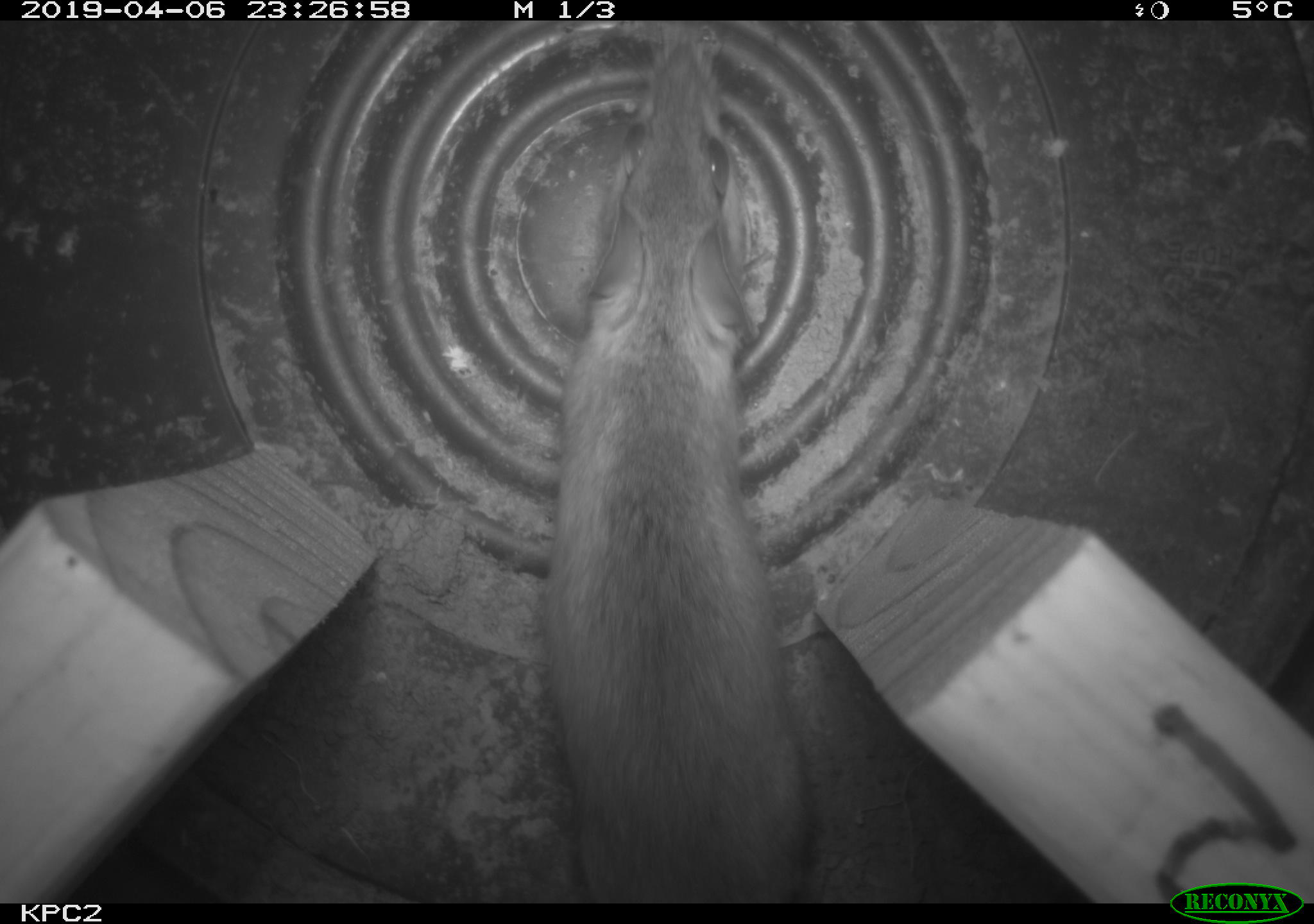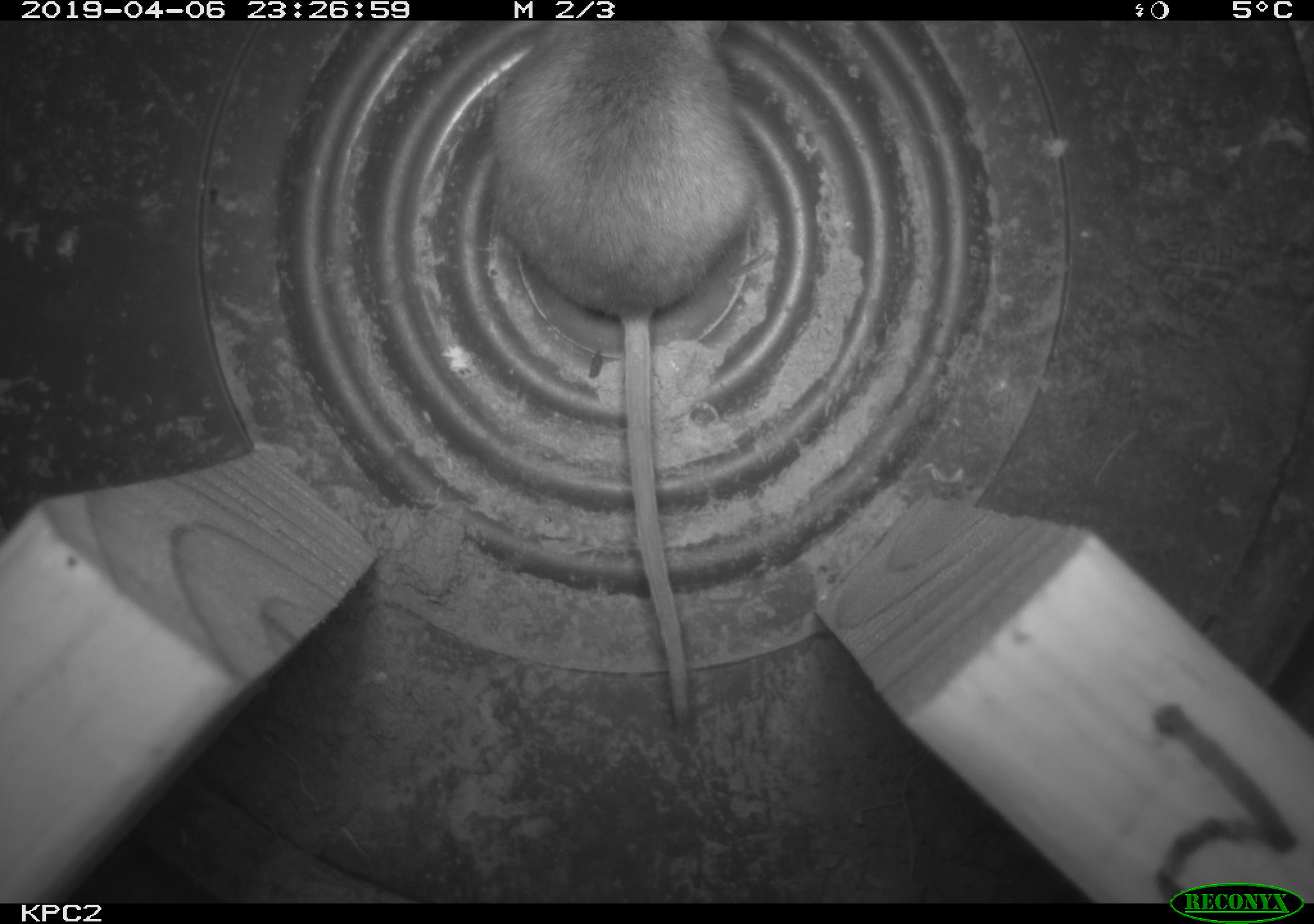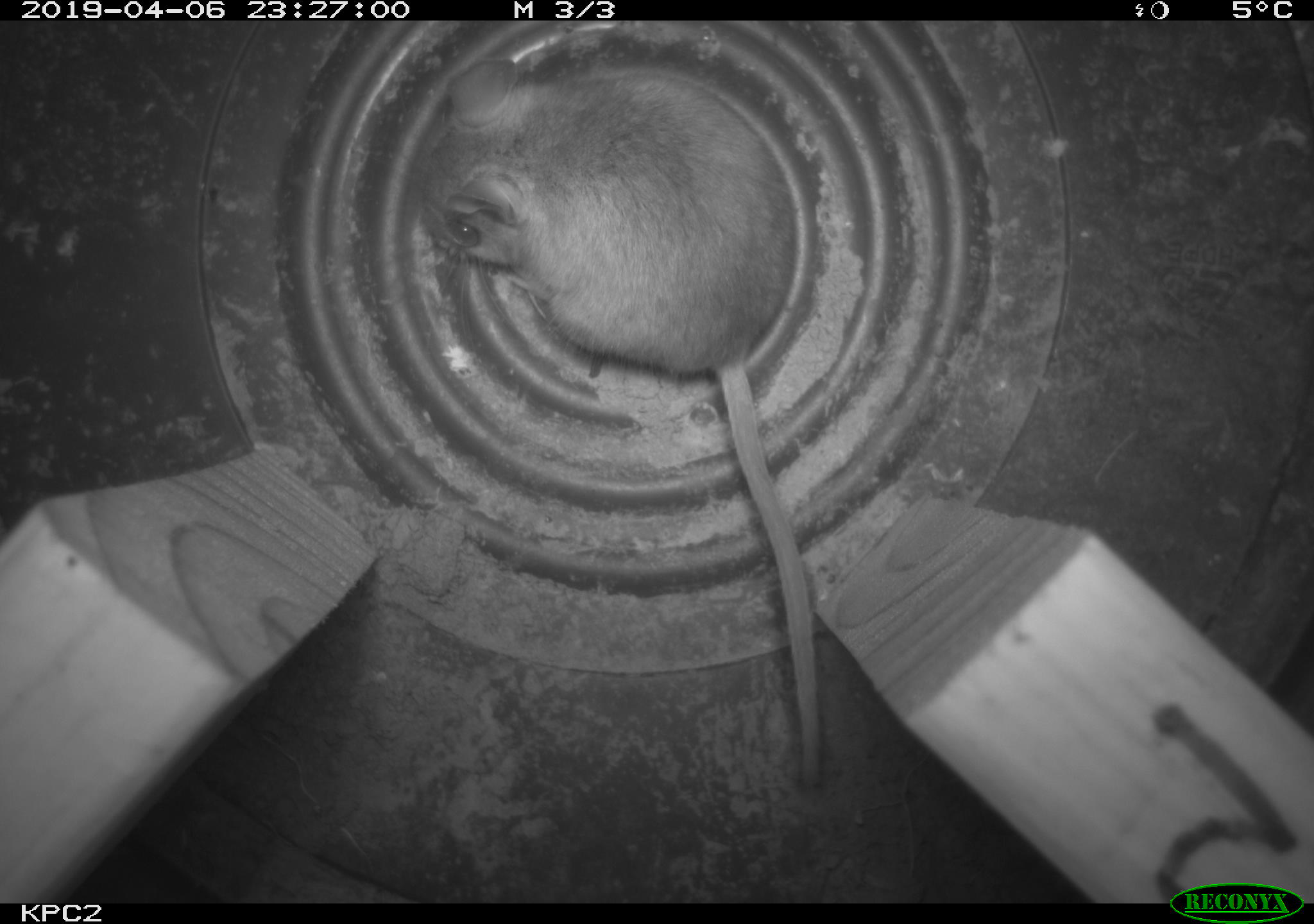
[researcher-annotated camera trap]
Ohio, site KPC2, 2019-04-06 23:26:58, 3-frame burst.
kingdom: Animalia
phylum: Chordata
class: Mammalia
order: Rodentia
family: Cricetidae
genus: Peromyscus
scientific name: Peromyscus leucopus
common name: white-footed mouse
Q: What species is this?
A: White-footed mouse (Peromyscus leucopus).